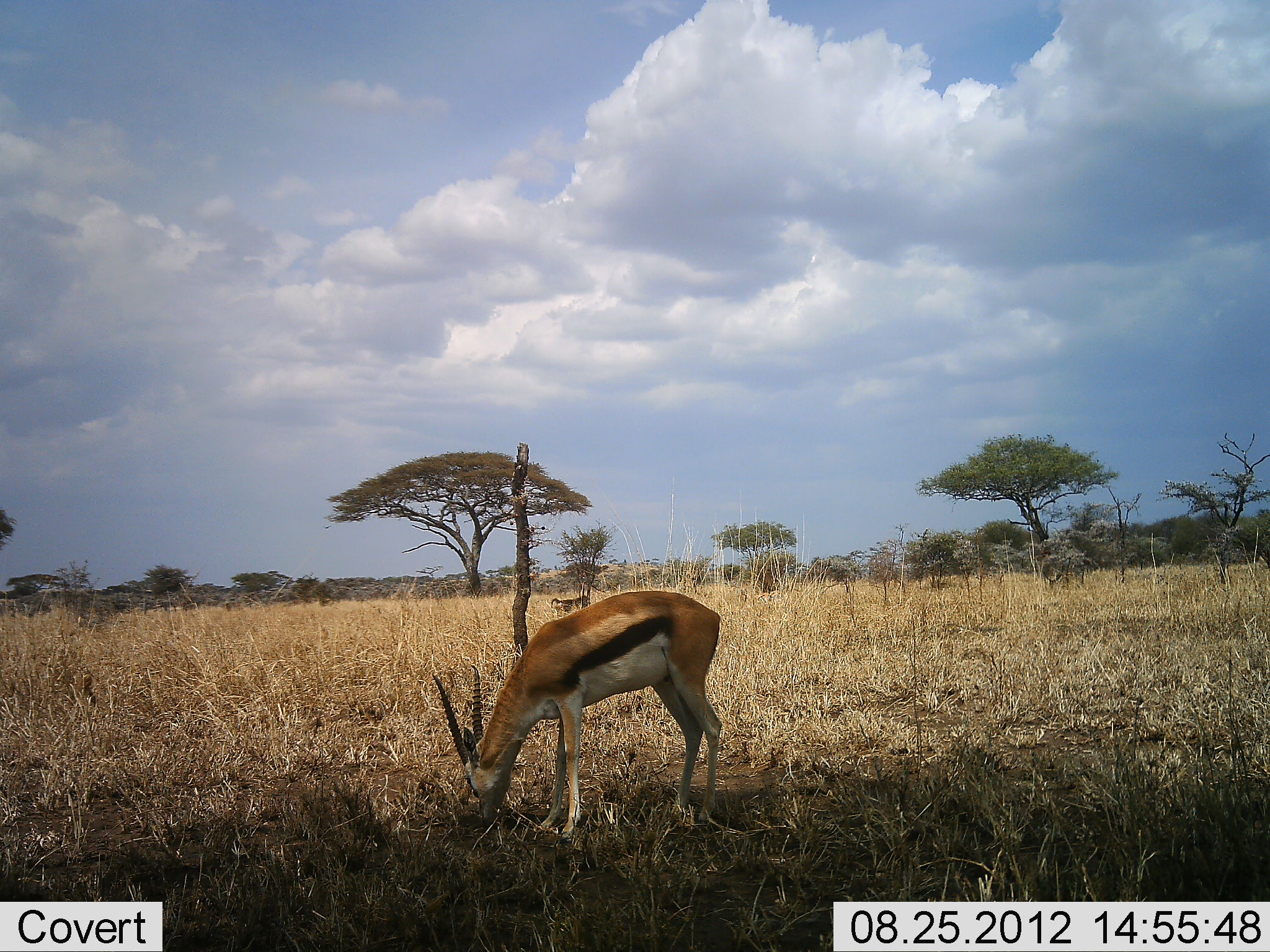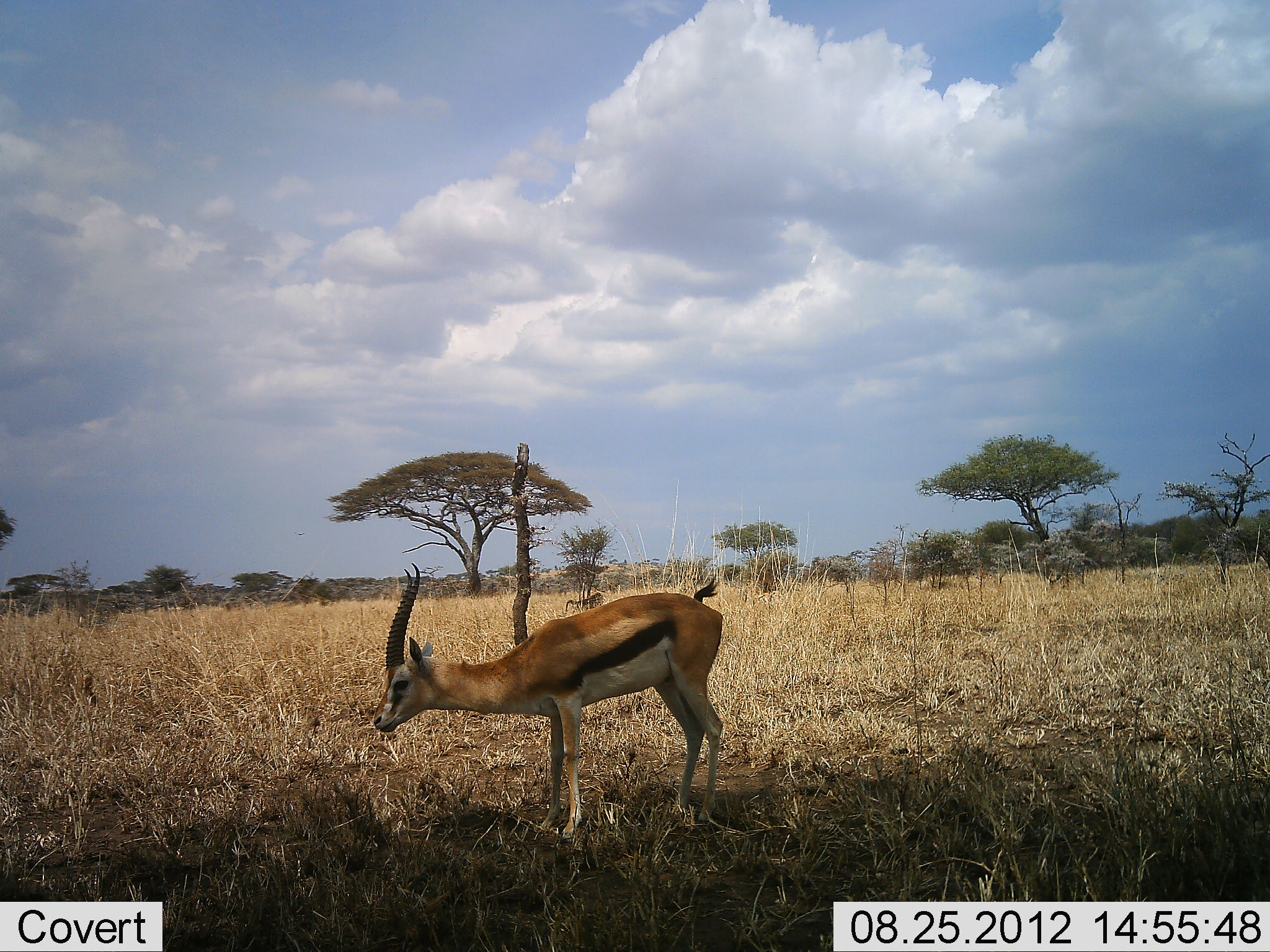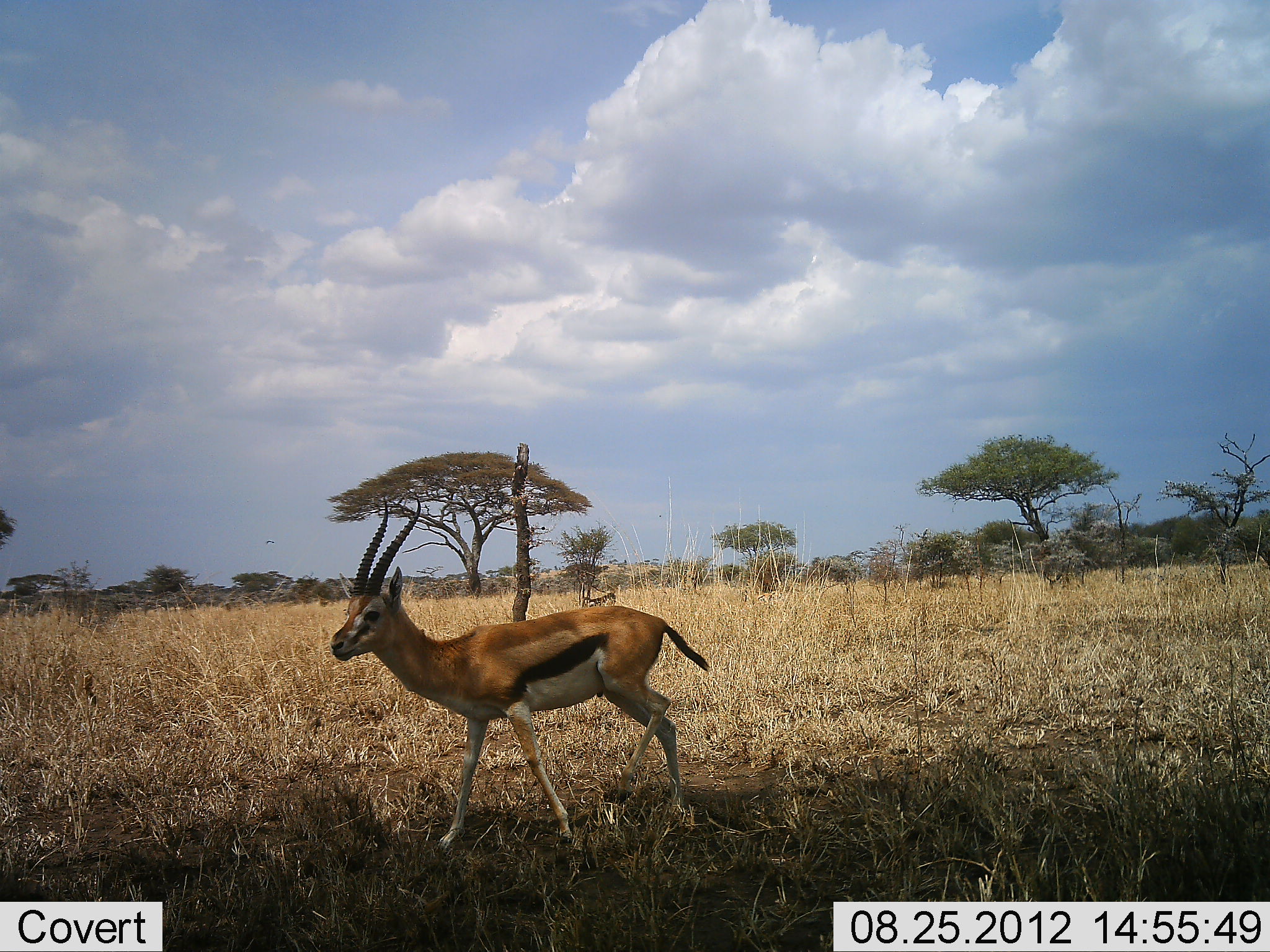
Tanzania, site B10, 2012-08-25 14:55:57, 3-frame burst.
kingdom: Animalia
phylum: Chordata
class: Mammalia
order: Artiodactyla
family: Bovidae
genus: Eudorcas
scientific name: Eudorcas thomsonii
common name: thomson's gazelle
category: gazellethomsons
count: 1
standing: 41%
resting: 0%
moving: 18%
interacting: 0%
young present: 0%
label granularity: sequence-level